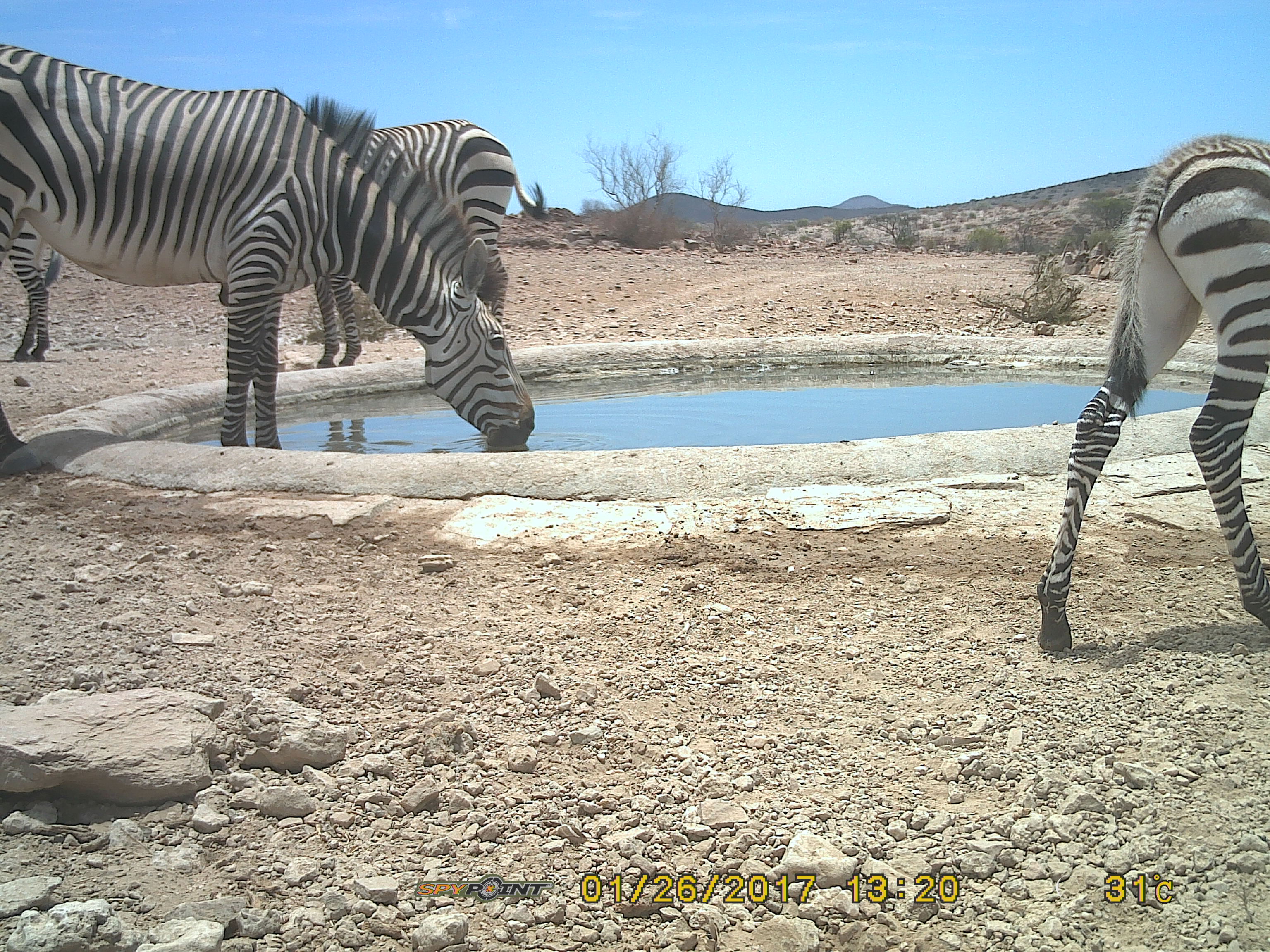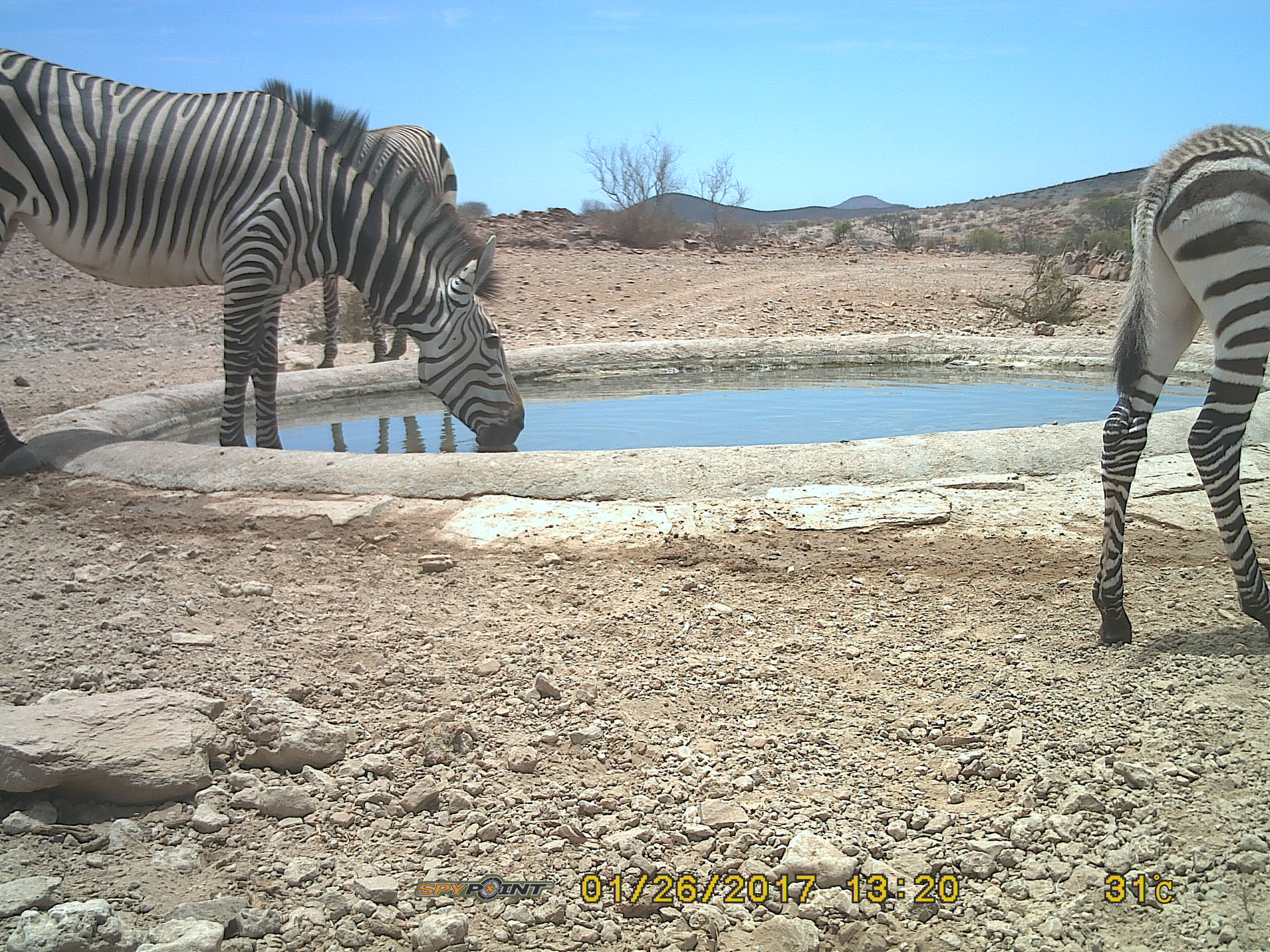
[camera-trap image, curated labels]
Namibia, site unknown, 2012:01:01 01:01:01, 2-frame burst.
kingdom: Animalia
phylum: Chordata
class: Mammalia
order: Perissodactyla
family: Equidae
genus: Equus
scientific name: Equus zebra hartmannae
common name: hartmann's mountain zebra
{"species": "Equus zebra hartmannae (hartmann's mountain zebra)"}